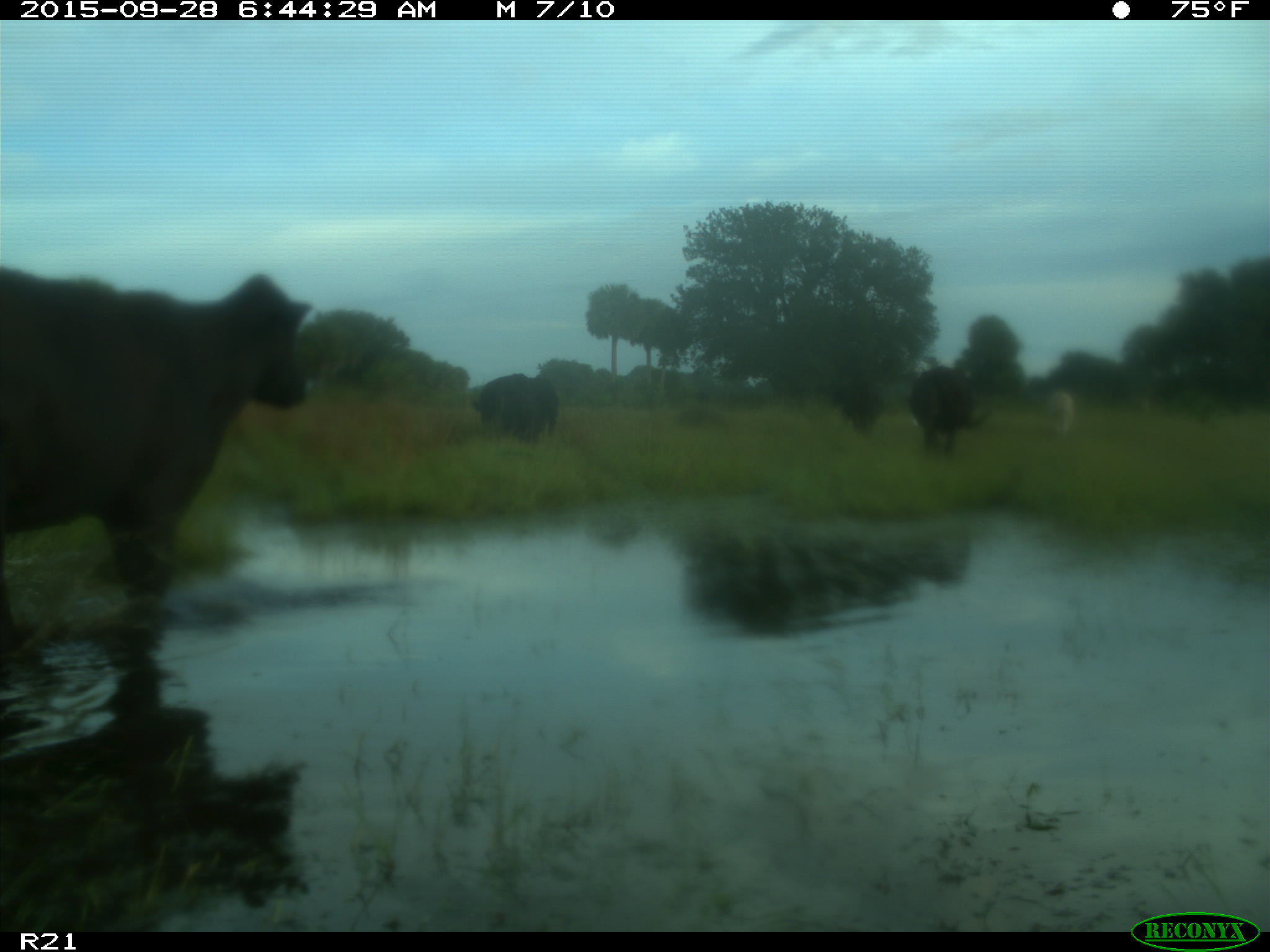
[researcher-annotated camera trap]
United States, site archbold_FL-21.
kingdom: Animalia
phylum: Chordata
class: Mammalia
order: Artiodactyla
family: Bovidae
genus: Bos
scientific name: Bos taurus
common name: domestic cow